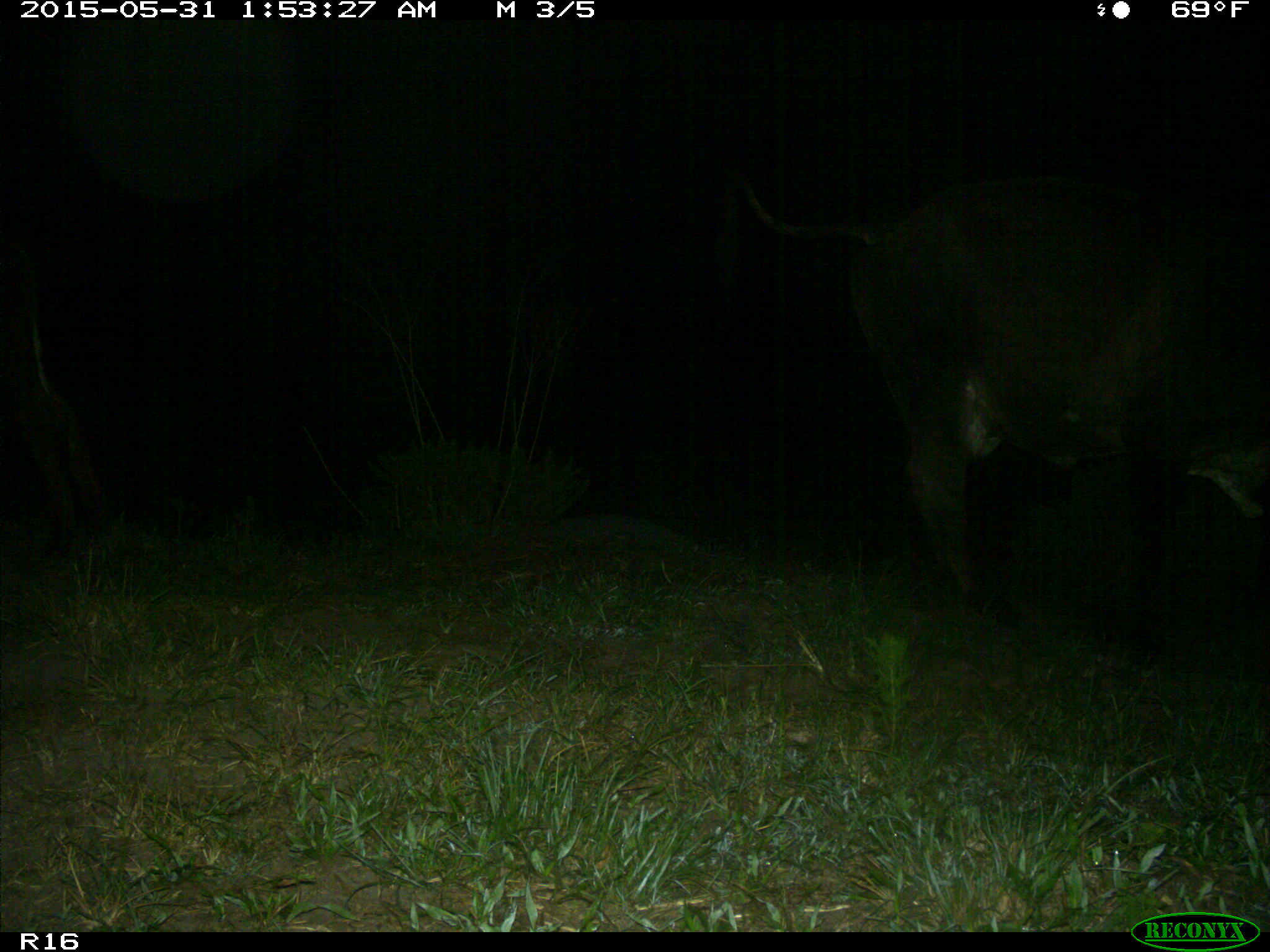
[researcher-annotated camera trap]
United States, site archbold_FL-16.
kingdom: Animalia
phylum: Chordata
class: Mammalia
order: Artiodactyla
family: Bovidae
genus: Bos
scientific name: Bos taurus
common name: domestic cow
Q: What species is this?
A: Bos taurus (domestic cow).